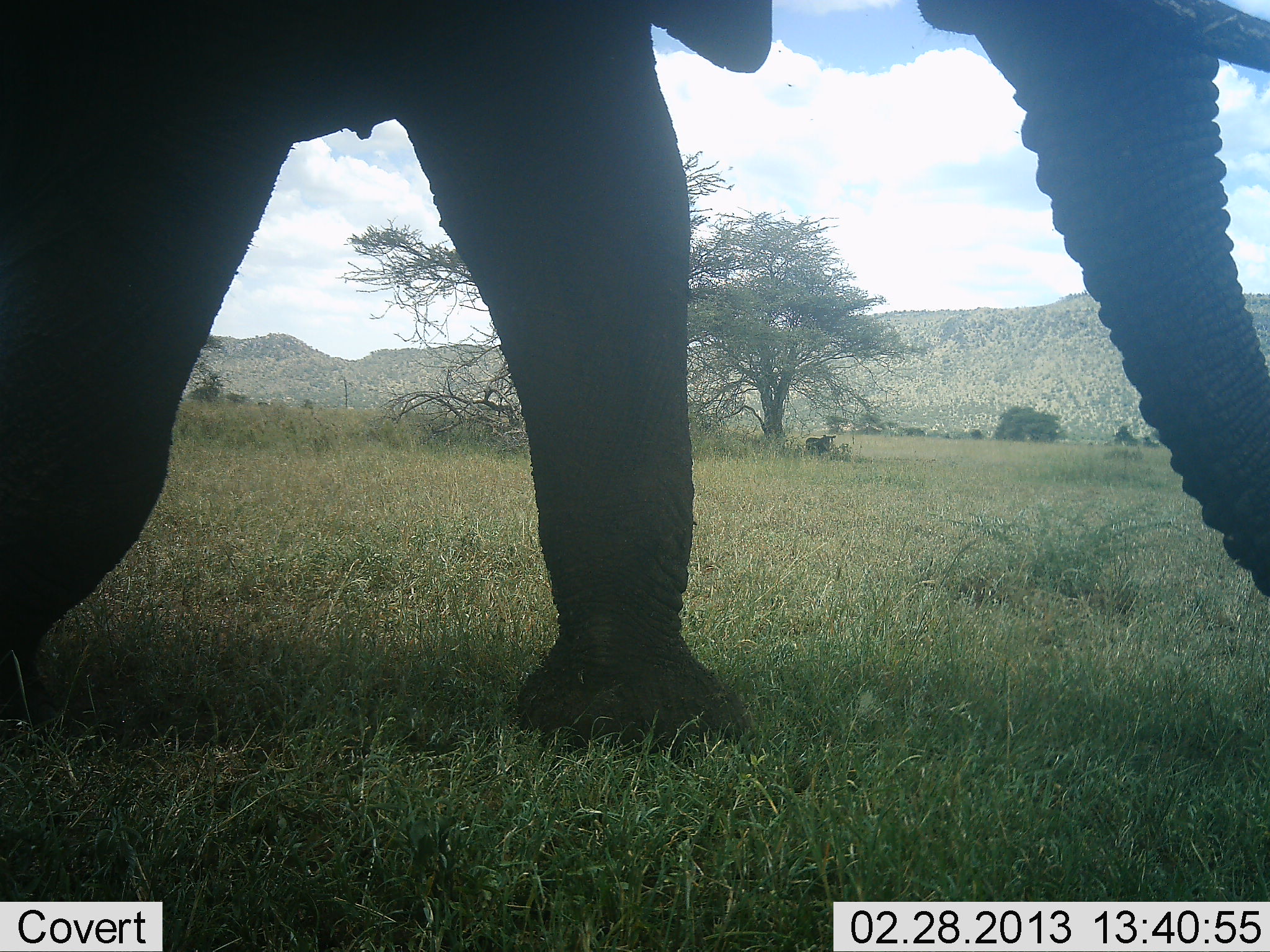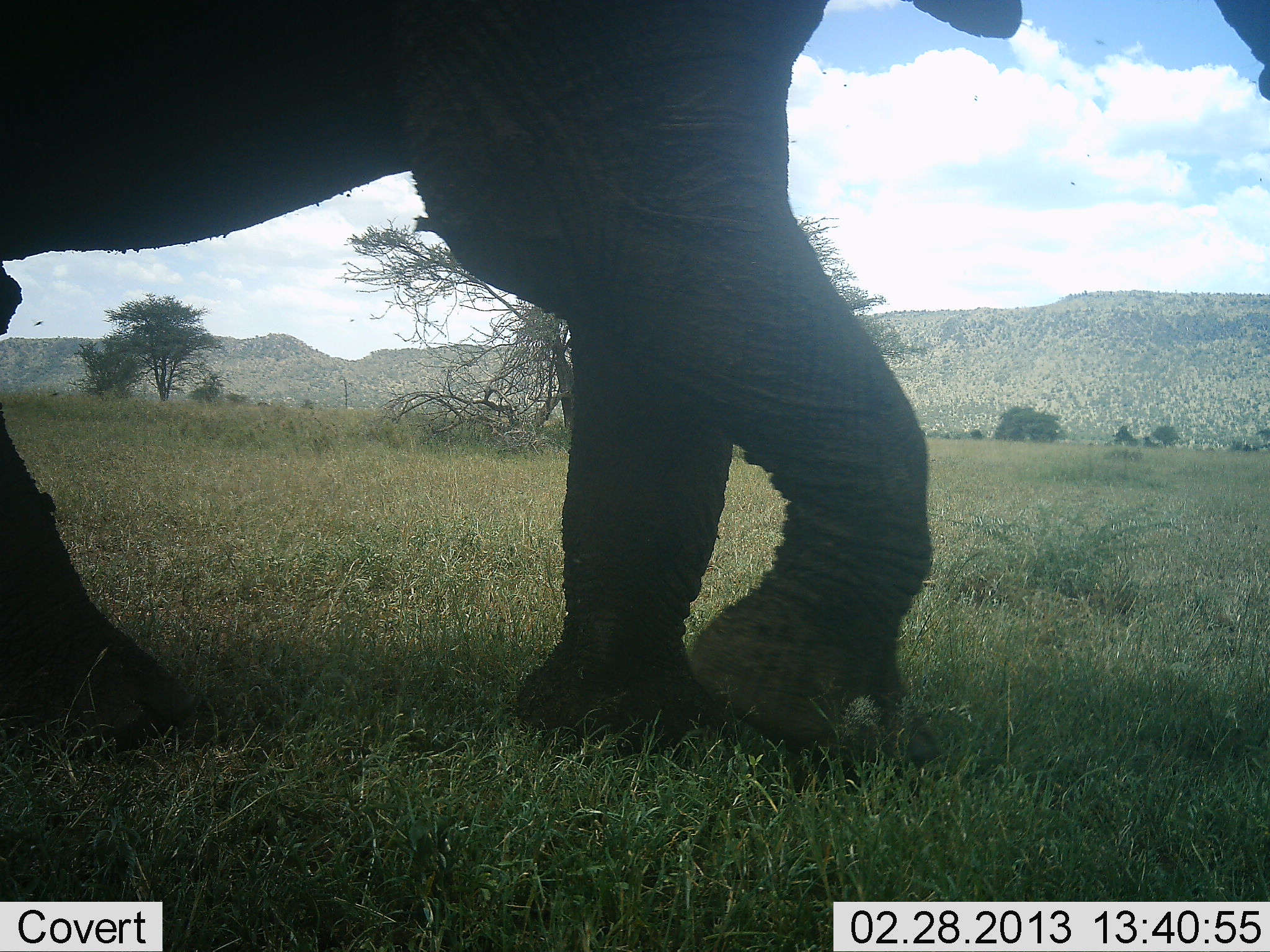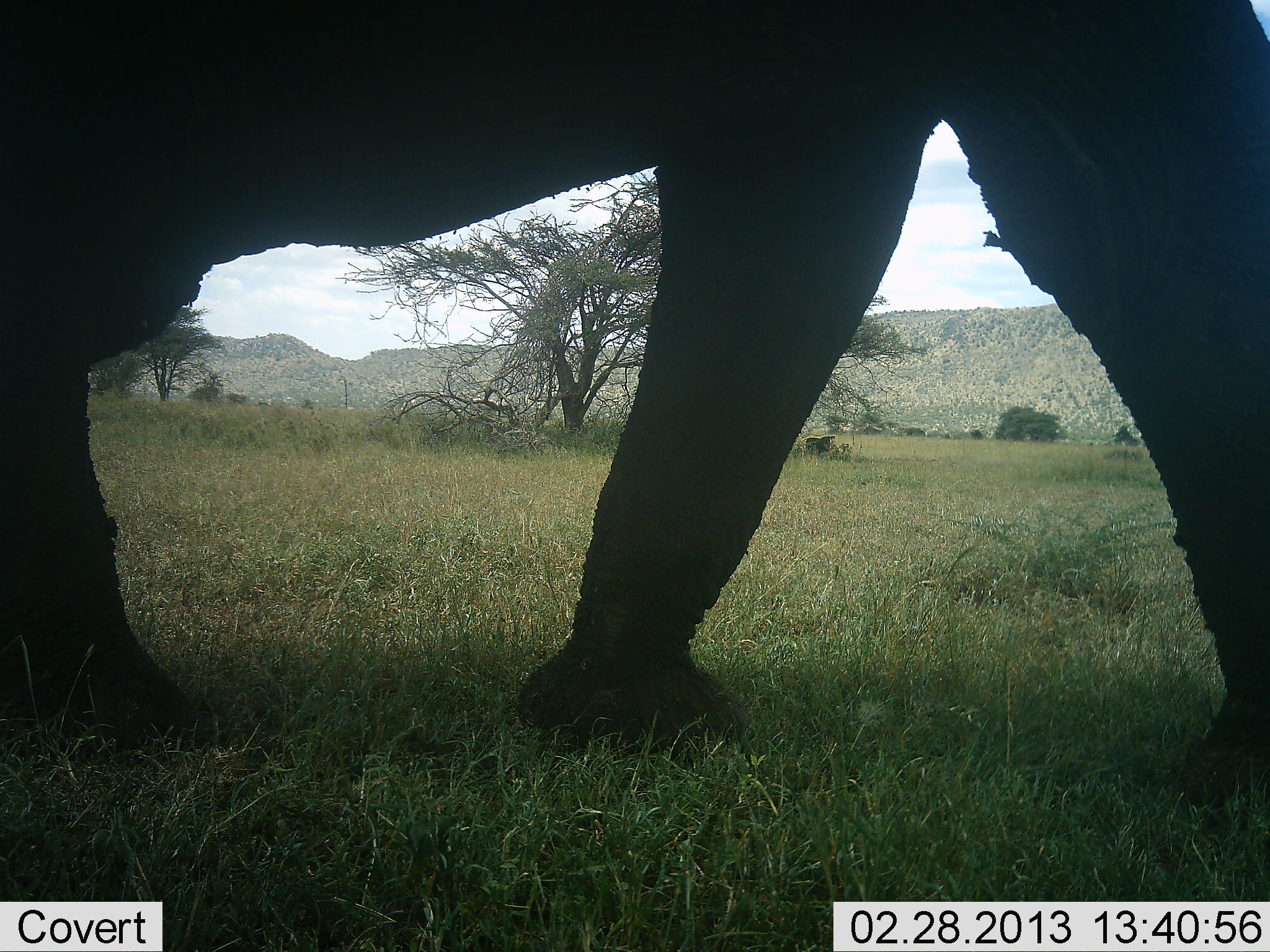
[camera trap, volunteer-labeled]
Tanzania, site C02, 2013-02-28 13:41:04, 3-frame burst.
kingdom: Animalia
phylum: Chordata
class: Mammalia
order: Proboscidea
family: Elephantidae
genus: Loxodonta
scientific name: Loxodonta africana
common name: african bush elephant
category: elephant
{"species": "elephant (african bush elephant) (Loxodonta africana)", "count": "1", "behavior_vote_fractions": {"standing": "0%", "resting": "0%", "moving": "100%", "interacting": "0%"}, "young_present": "0%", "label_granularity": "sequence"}